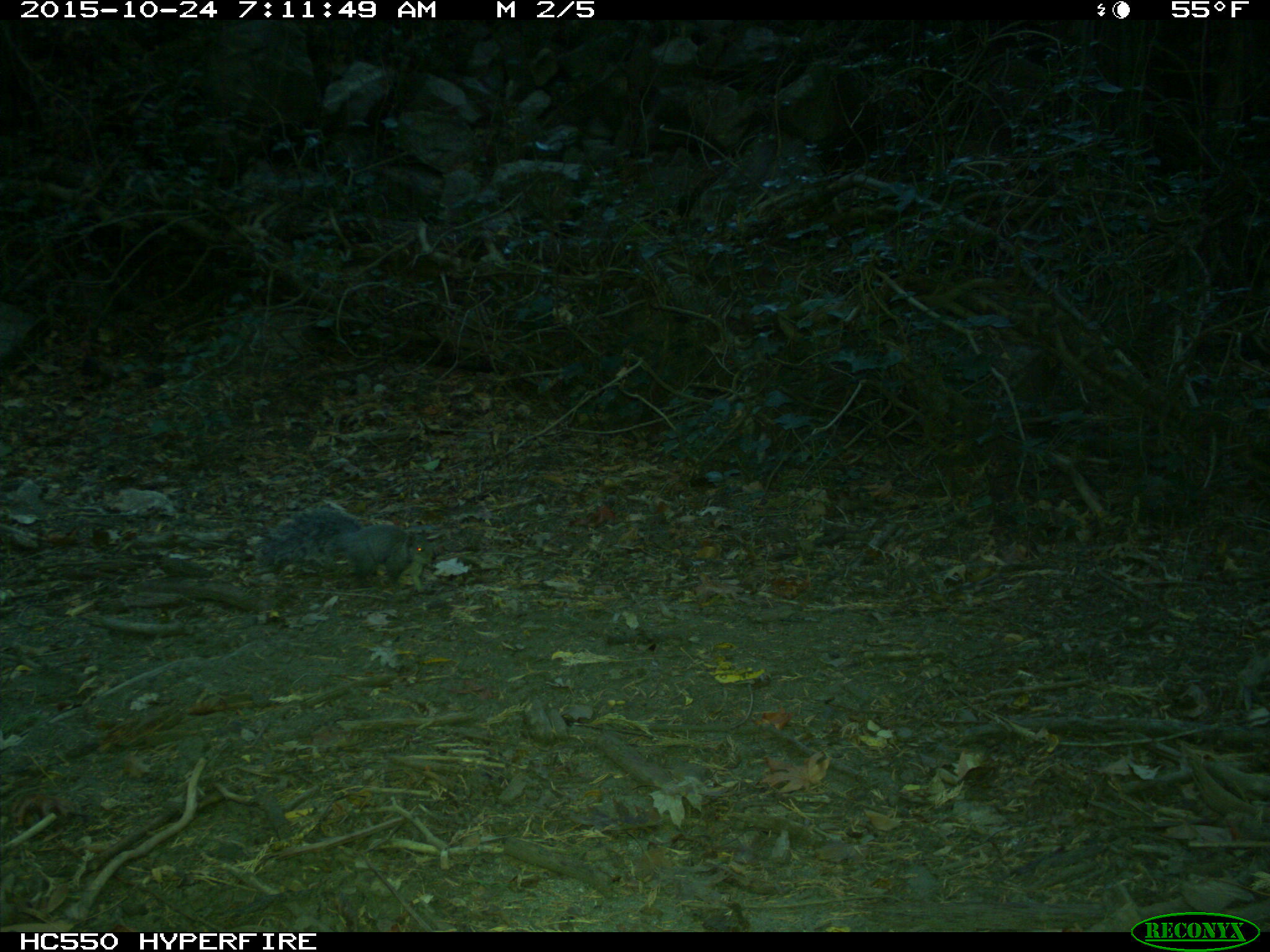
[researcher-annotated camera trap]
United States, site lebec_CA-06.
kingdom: Animalia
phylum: Chordata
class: Mammalia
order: Rodentia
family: Sciuridae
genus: Sciurus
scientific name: Sciurus carolinensis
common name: eastern gray squirrel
Sciurus carolinensis (eastern gray squirrel).